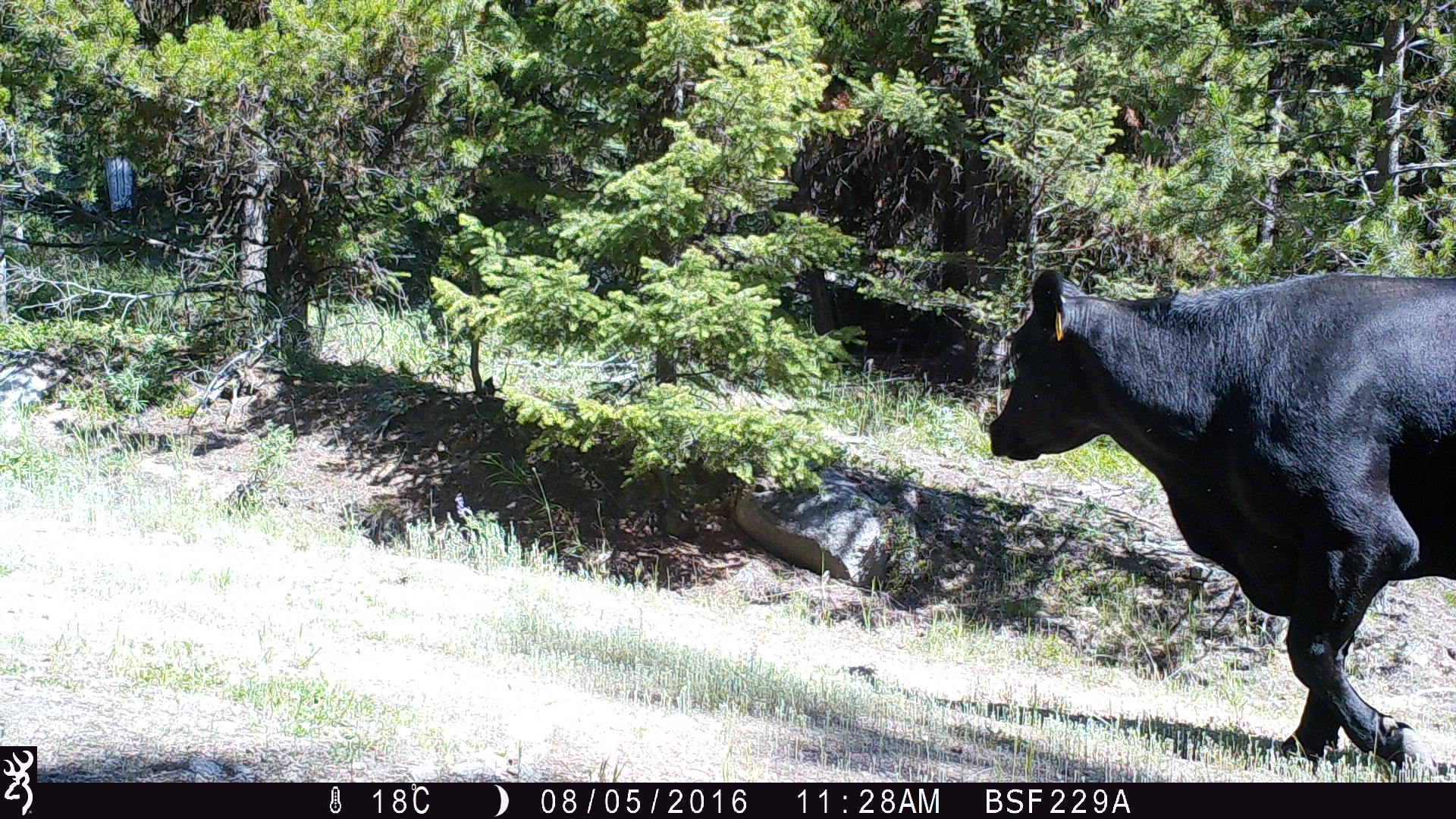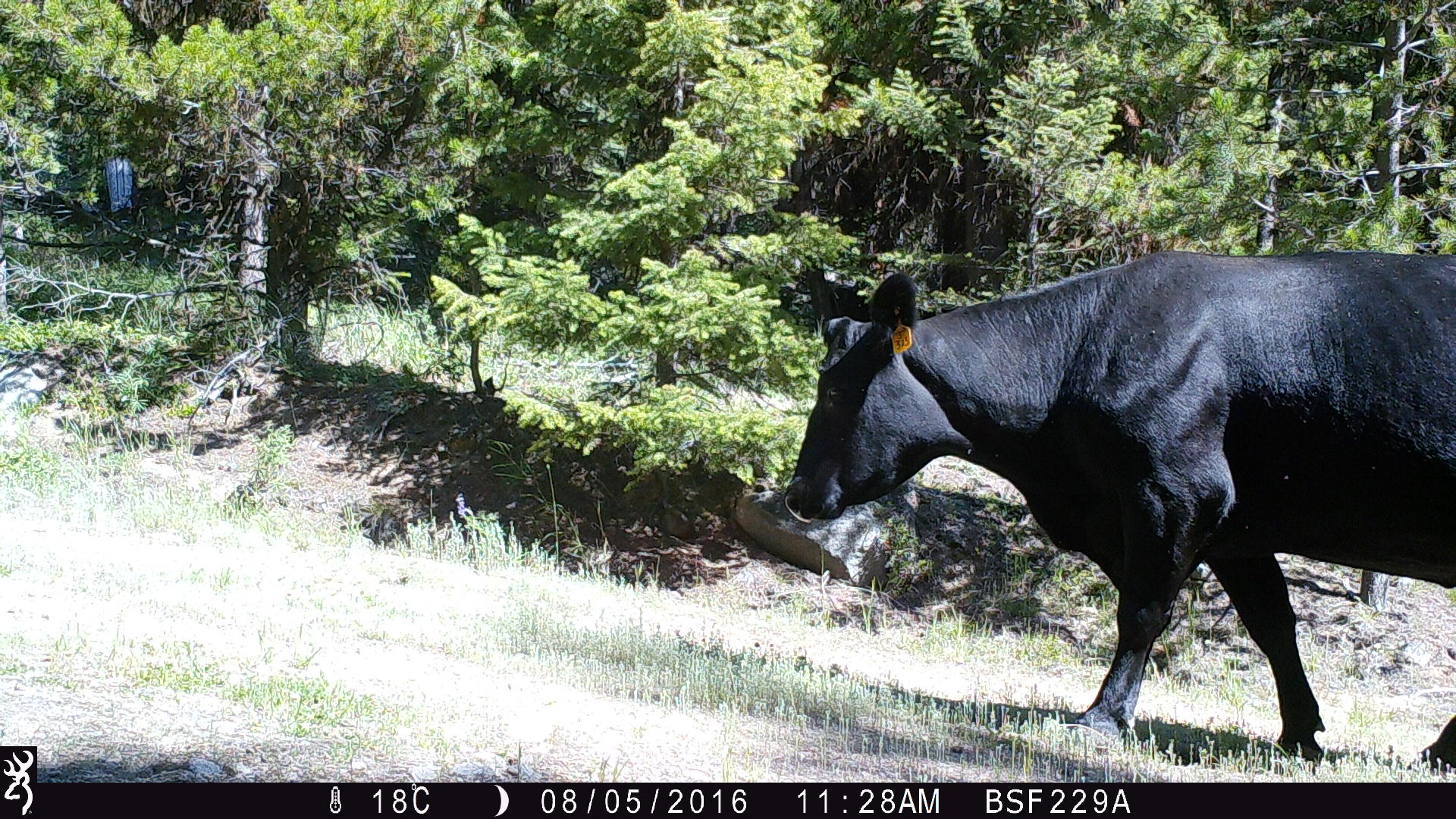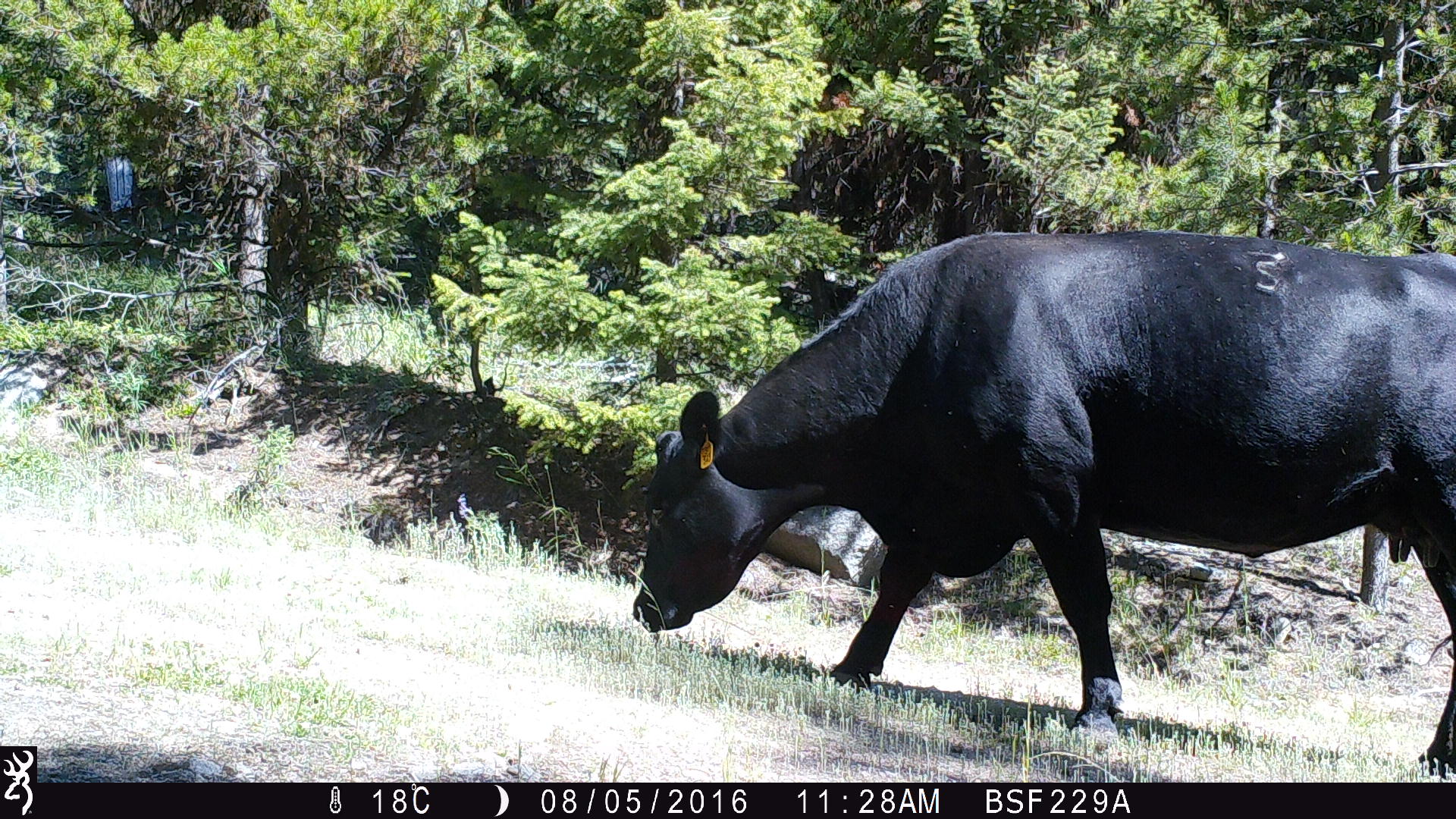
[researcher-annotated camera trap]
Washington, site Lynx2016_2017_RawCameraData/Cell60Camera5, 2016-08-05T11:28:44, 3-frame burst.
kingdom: Animalia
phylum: Chordata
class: Mammalia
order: Artiodactyla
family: Bovidae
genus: Bos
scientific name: Bos taurus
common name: domestic cattle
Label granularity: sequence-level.